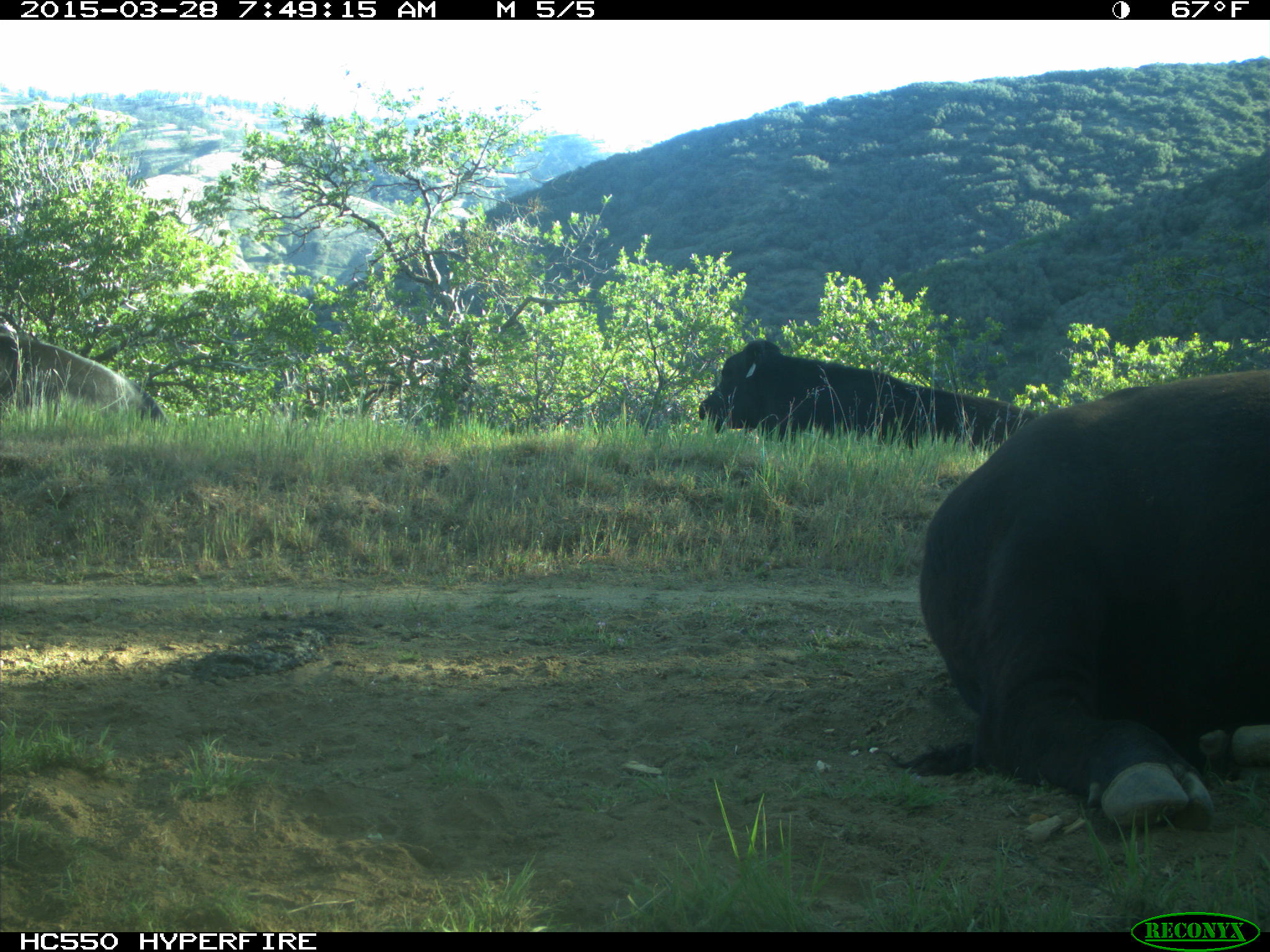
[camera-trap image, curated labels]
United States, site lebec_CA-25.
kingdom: Animalia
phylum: Chordata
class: Mammalia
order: Artiodactyla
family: Bovidae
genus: Bos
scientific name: Bos taurus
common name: domestic cow